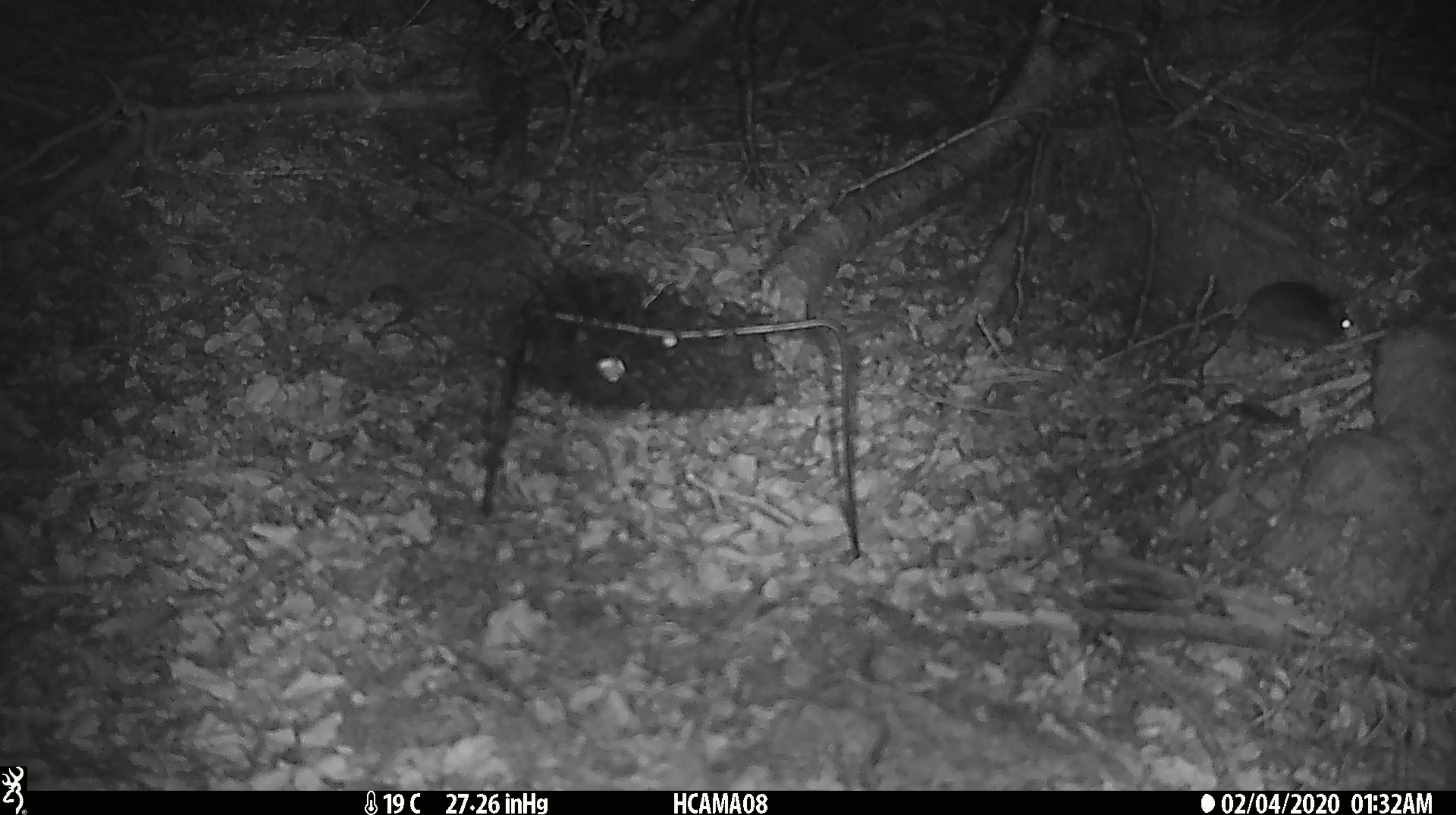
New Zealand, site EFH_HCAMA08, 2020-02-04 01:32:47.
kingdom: Animalia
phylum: Chordata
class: Mammalia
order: Rodentia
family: Muridae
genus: Mus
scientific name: Mus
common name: mouse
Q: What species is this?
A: Mouse (Mus).